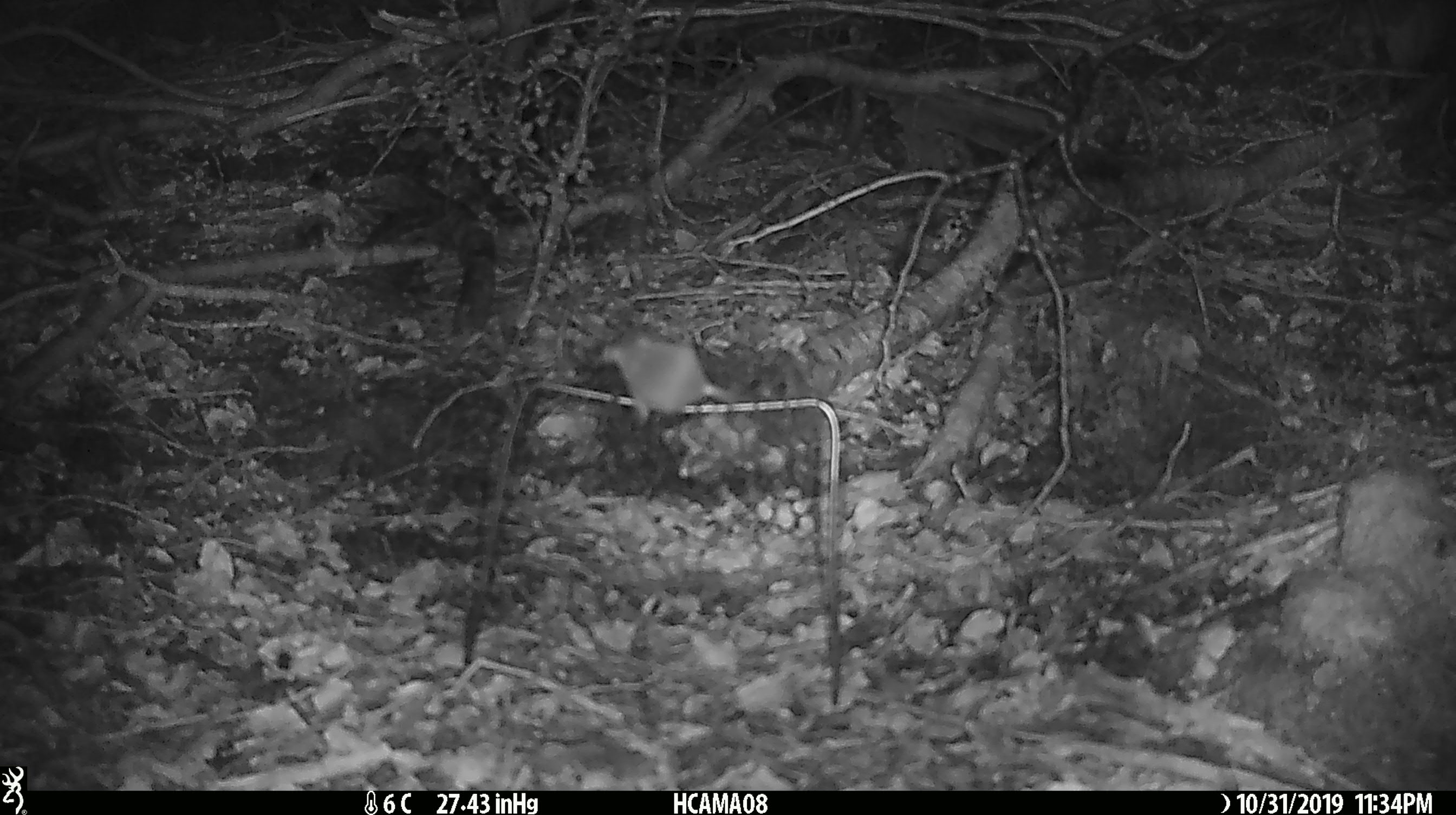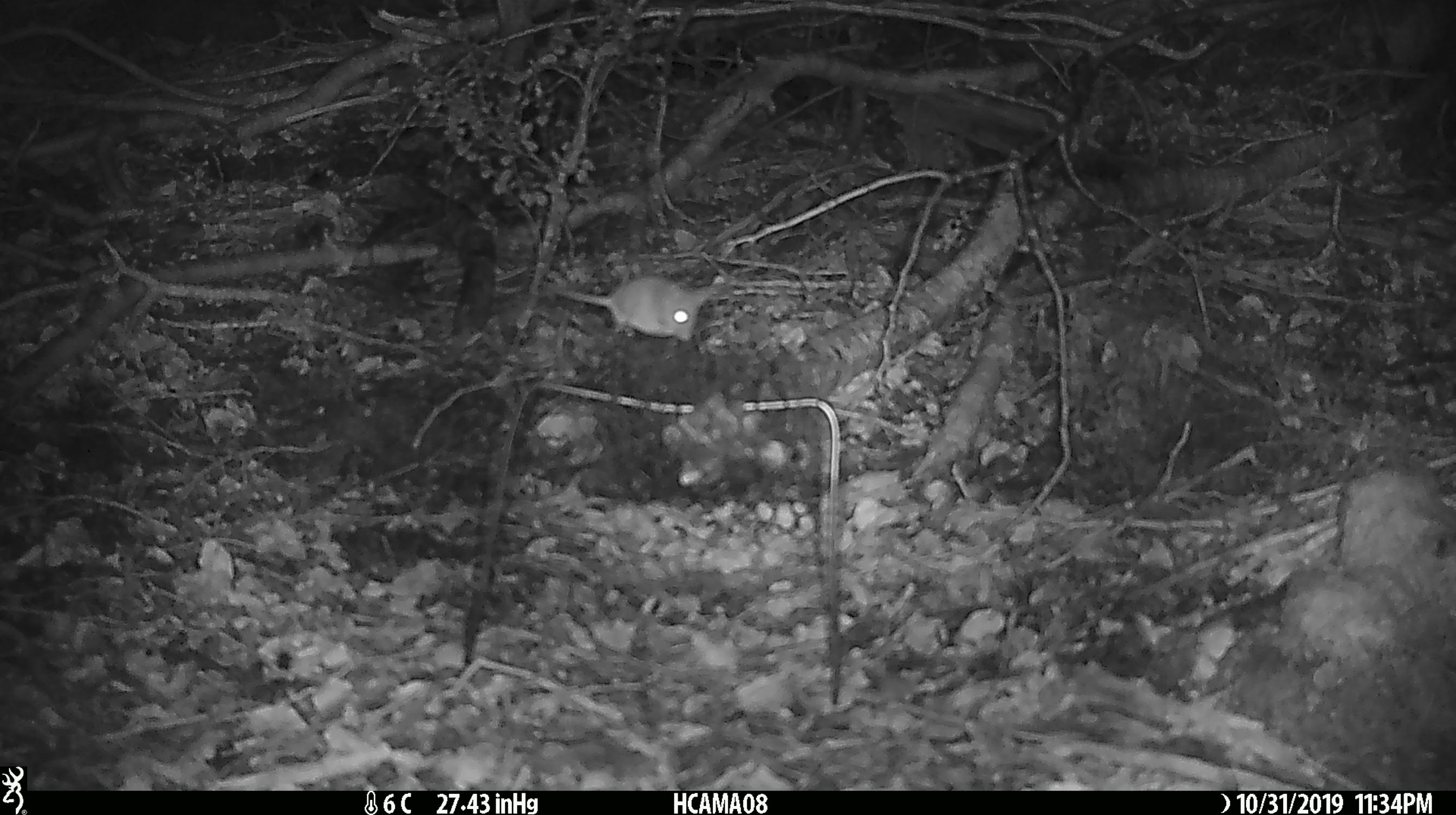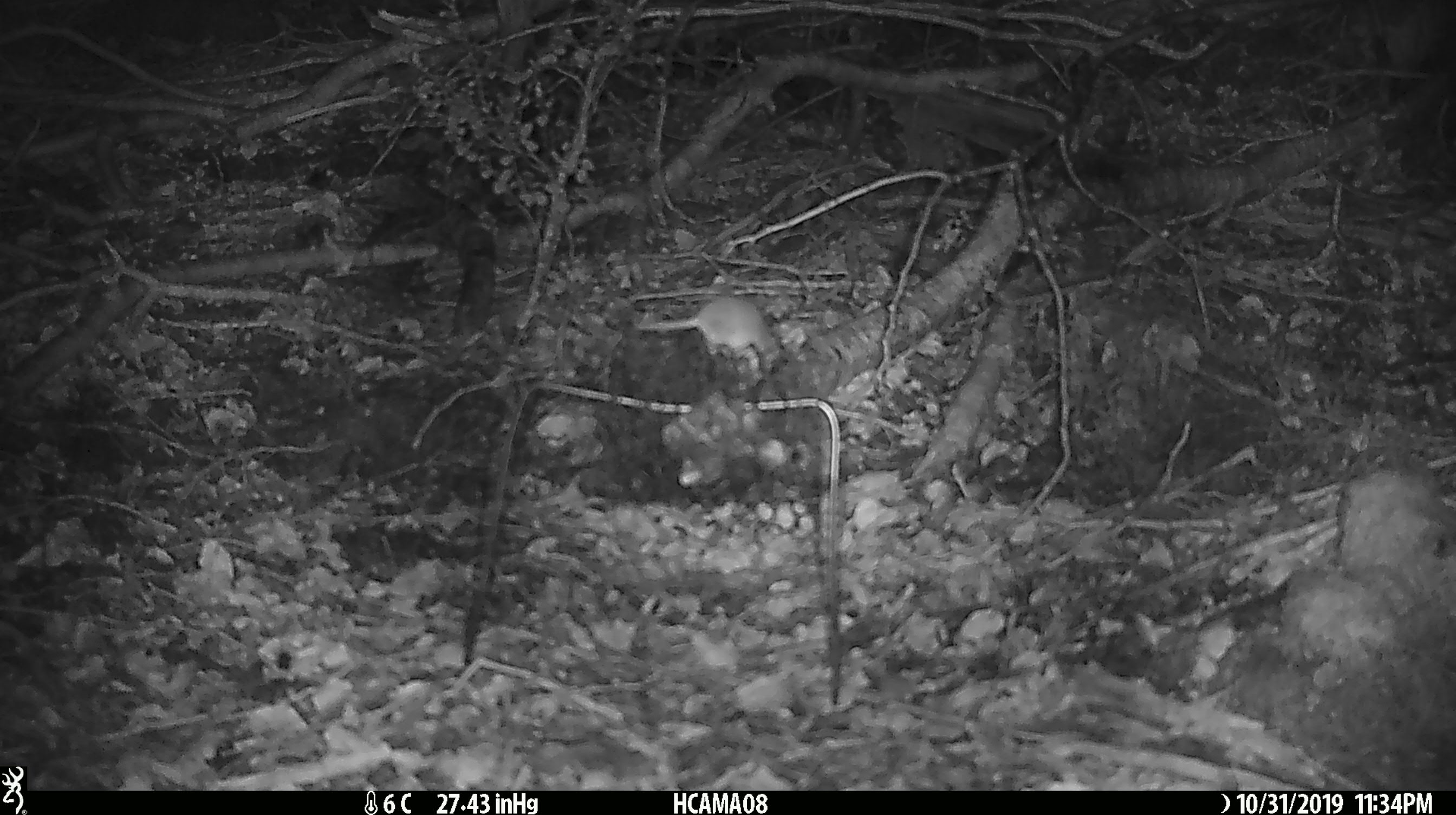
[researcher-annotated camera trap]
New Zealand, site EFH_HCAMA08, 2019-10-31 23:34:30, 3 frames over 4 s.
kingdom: Animalia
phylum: Chordata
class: Mammalia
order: Rodentia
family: Muridae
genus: Mus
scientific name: Mus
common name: mouse